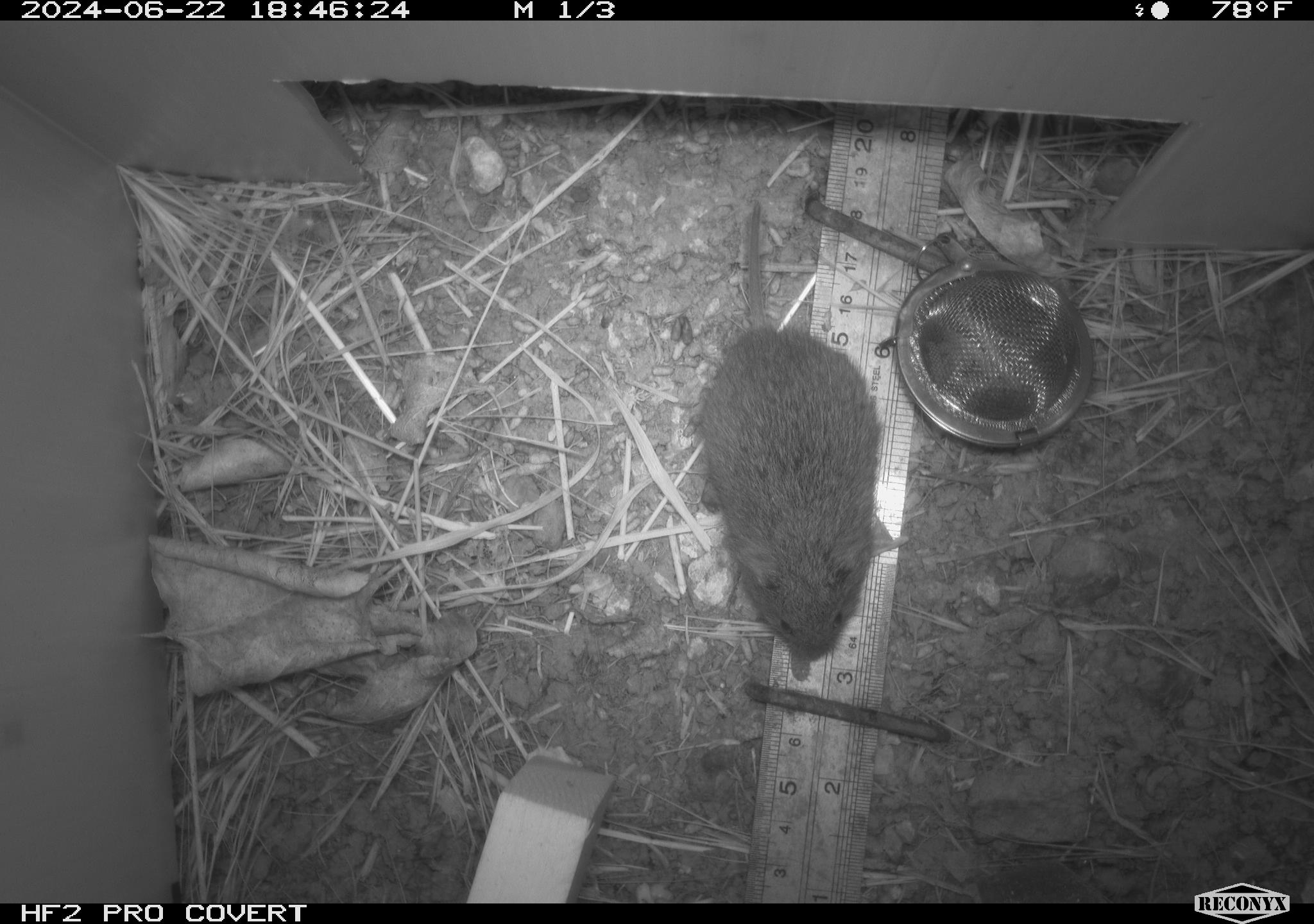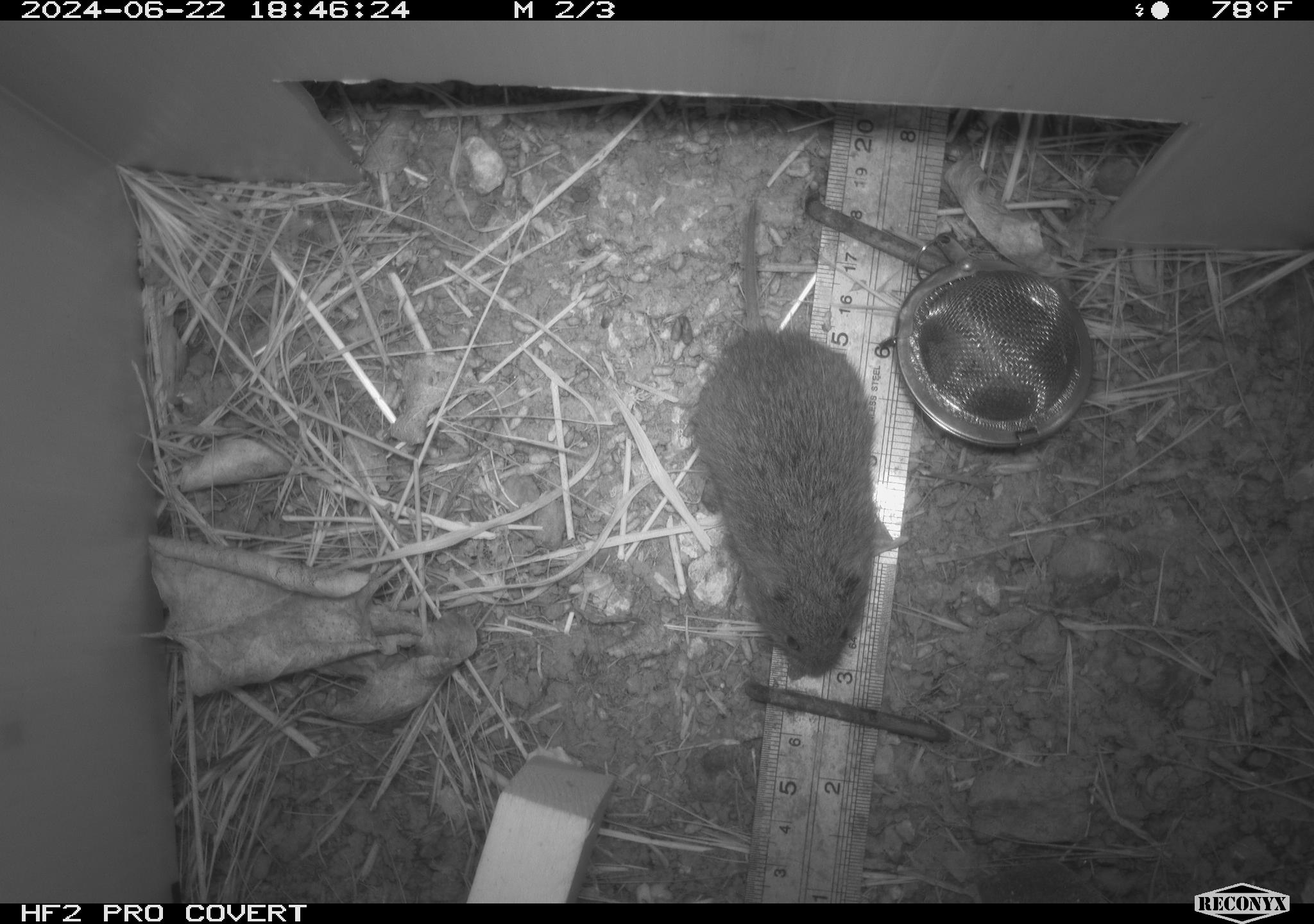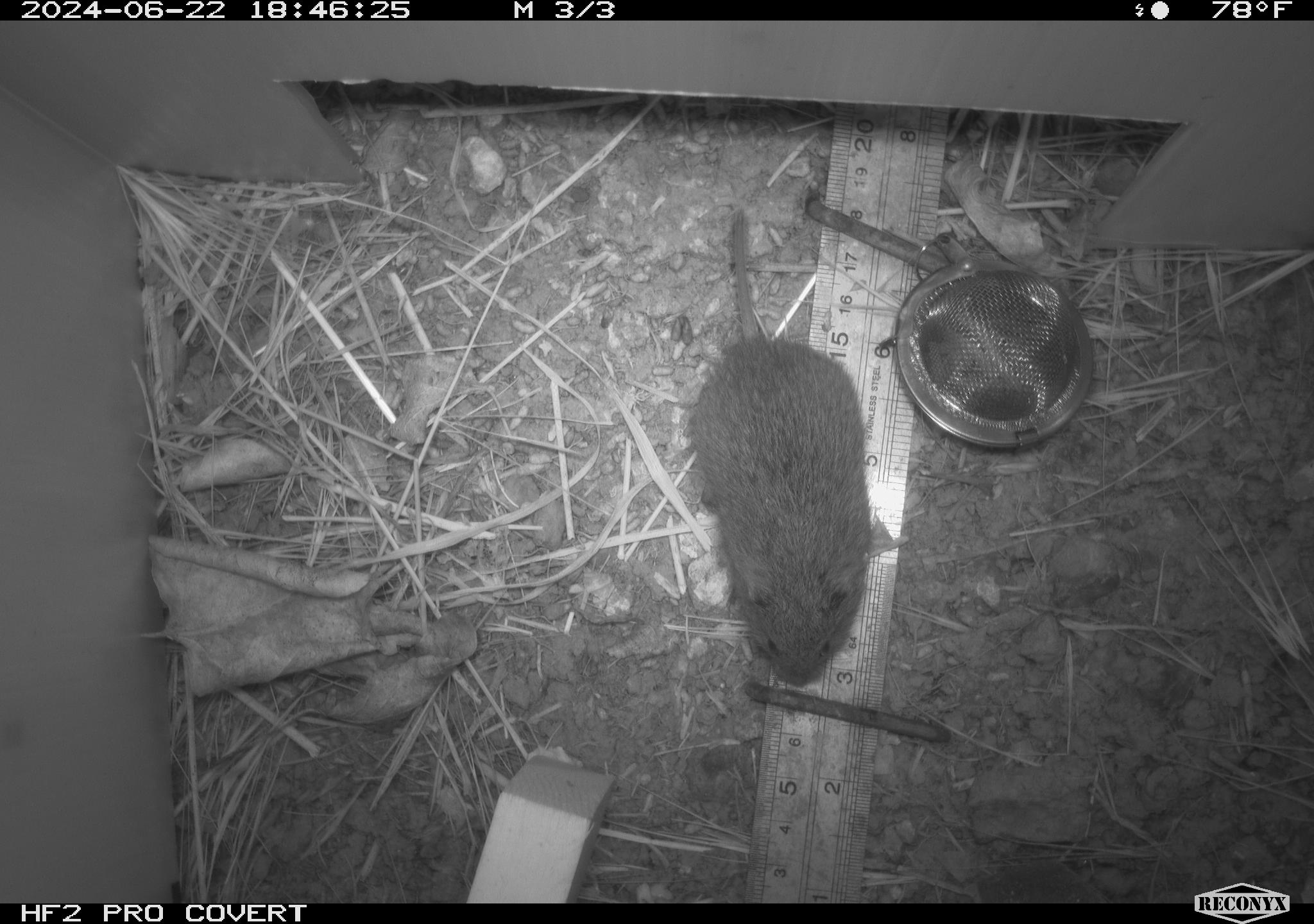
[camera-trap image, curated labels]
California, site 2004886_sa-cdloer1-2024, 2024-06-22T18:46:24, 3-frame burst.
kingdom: Animalia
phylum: Chordata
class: Mammalia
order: Rodentia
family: Cricetidae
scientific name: Arvicolinae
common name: voles, lemmings, and muskrats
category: arvicolinae subfamily